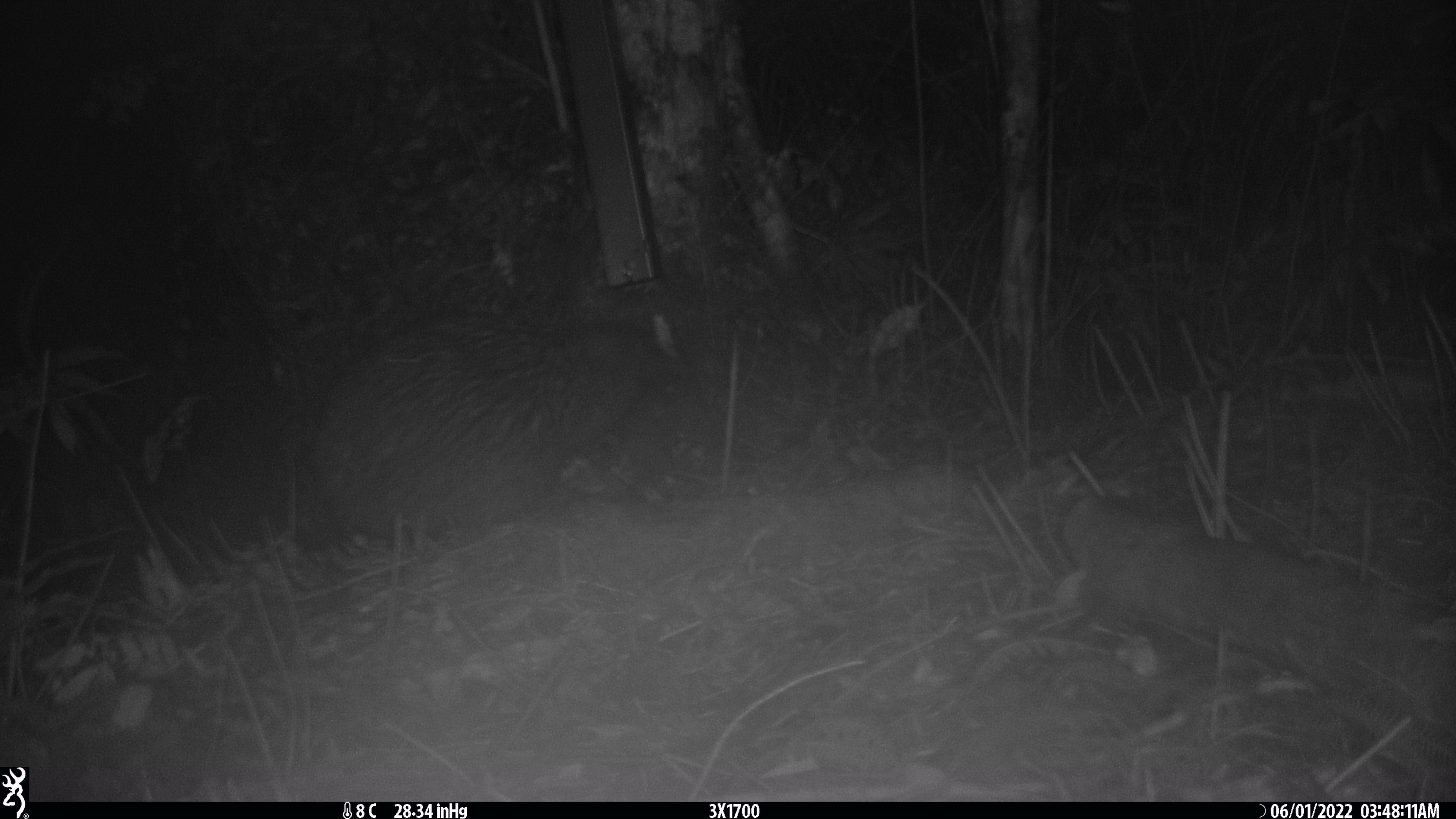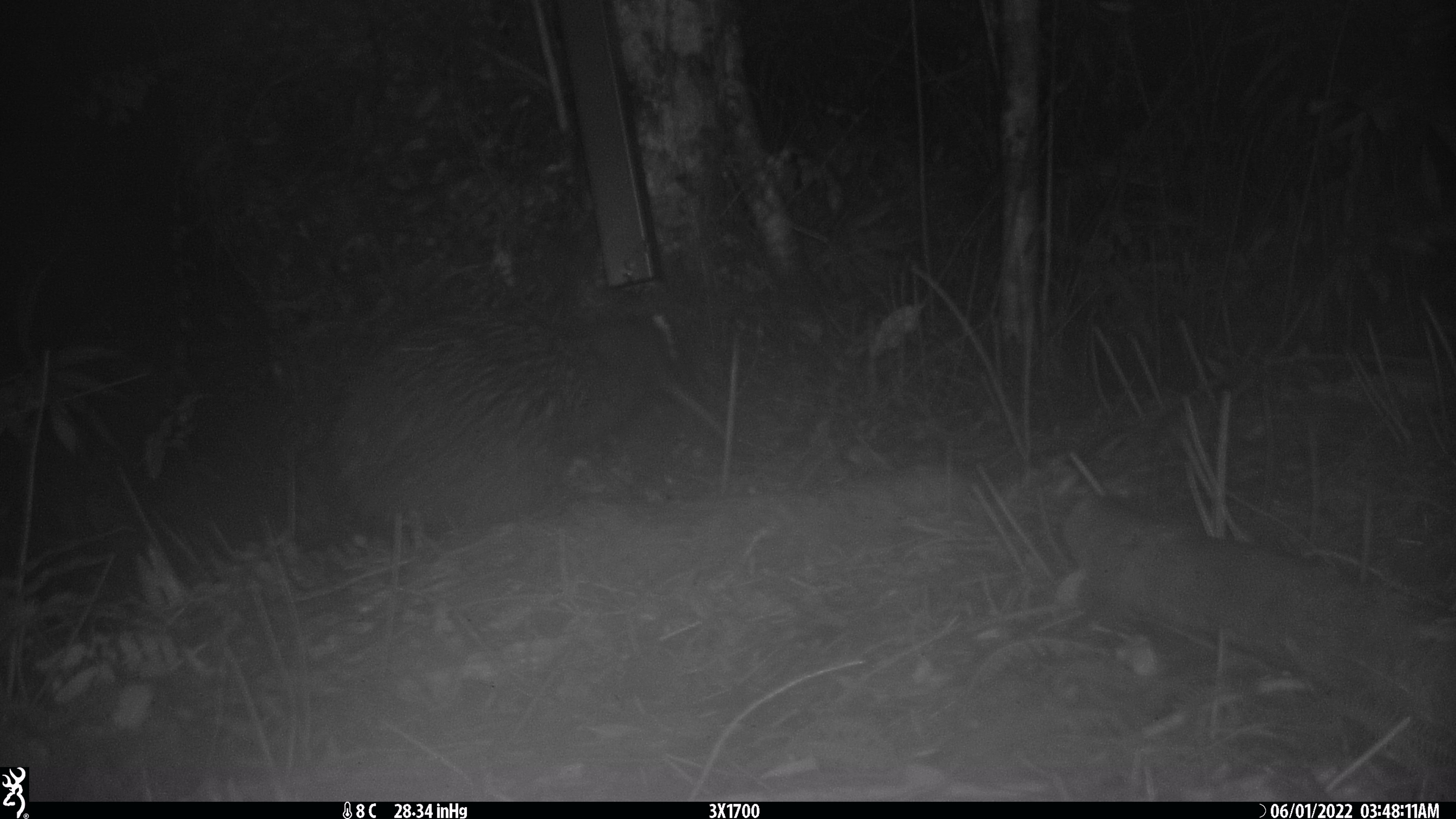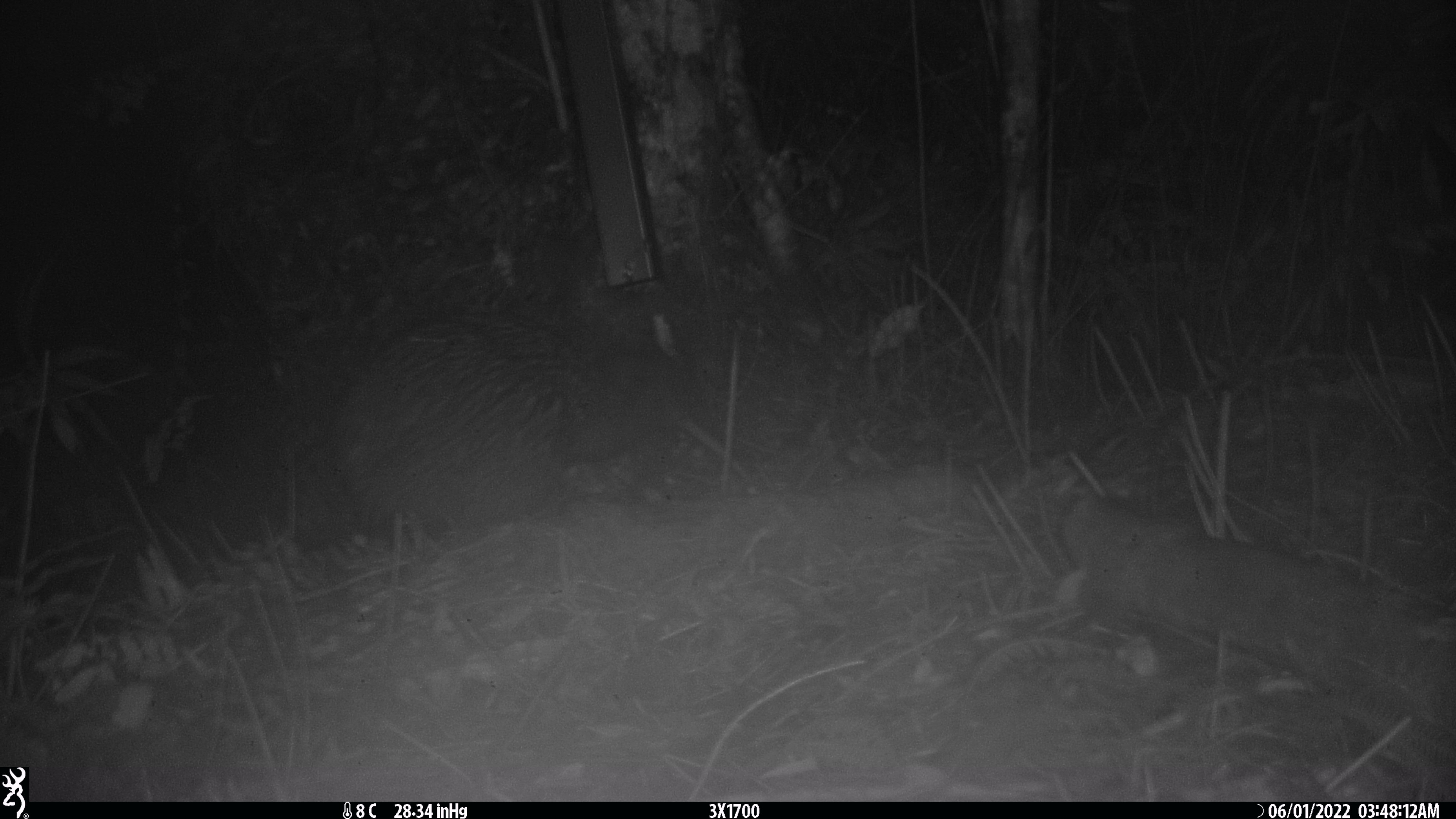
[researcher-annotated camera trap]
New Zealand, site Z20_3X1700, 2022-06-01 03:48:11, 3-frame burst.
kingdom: Animalia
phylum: Chordata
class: Aves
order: Apterygiformes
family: Apterygidae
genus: Apteryx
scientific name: Apteryx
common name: kiwi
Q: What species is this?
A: Kiwi (Apteryx).